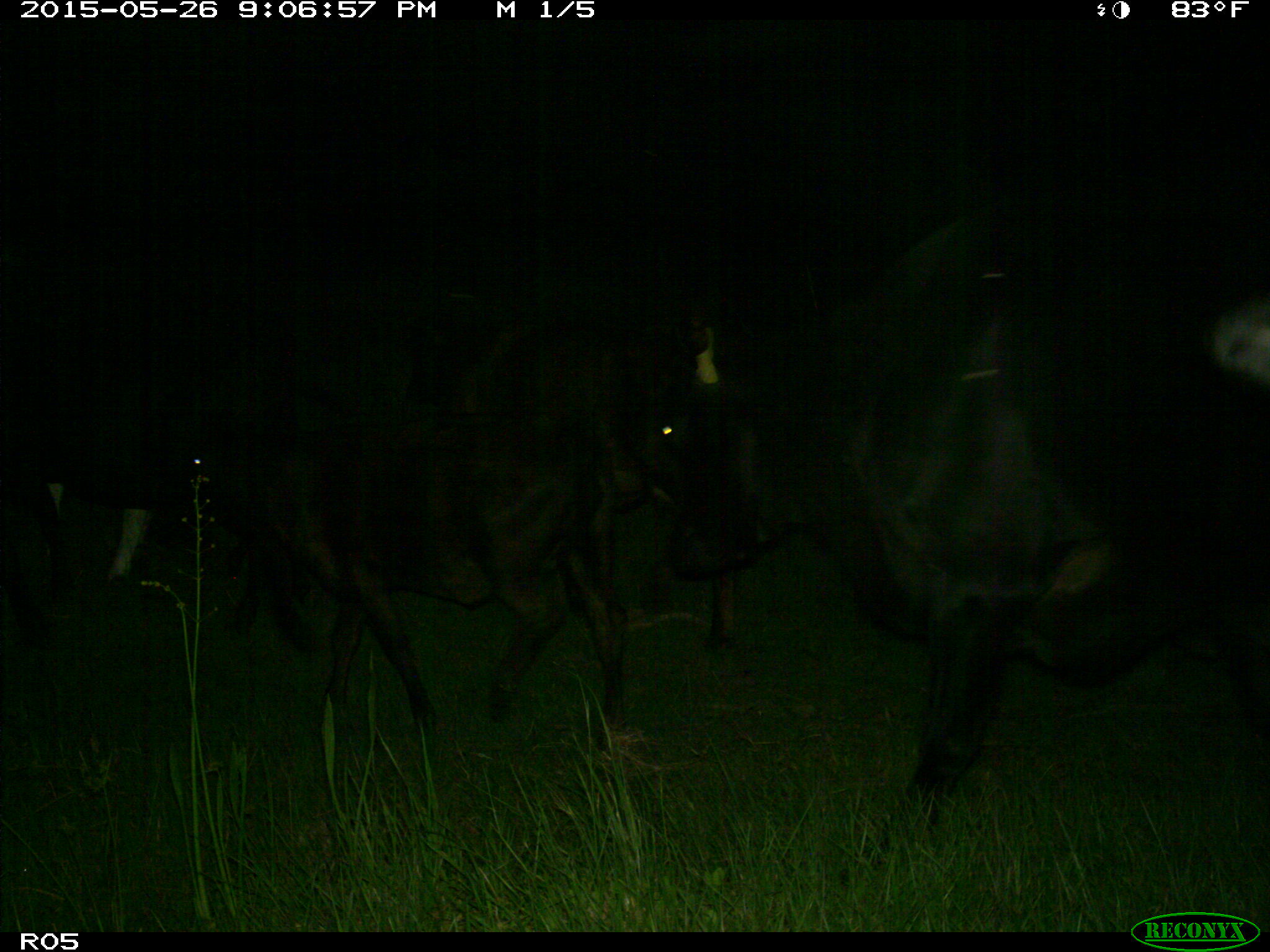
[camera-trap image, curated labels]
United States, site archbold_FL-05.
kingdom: Animalia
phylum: Chordata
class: Mammalia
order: Artiodactyla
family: Bovidae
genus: Bos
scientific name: Bos taurus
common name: domestic cow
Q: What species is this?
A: Bos taurus (domestic cow).